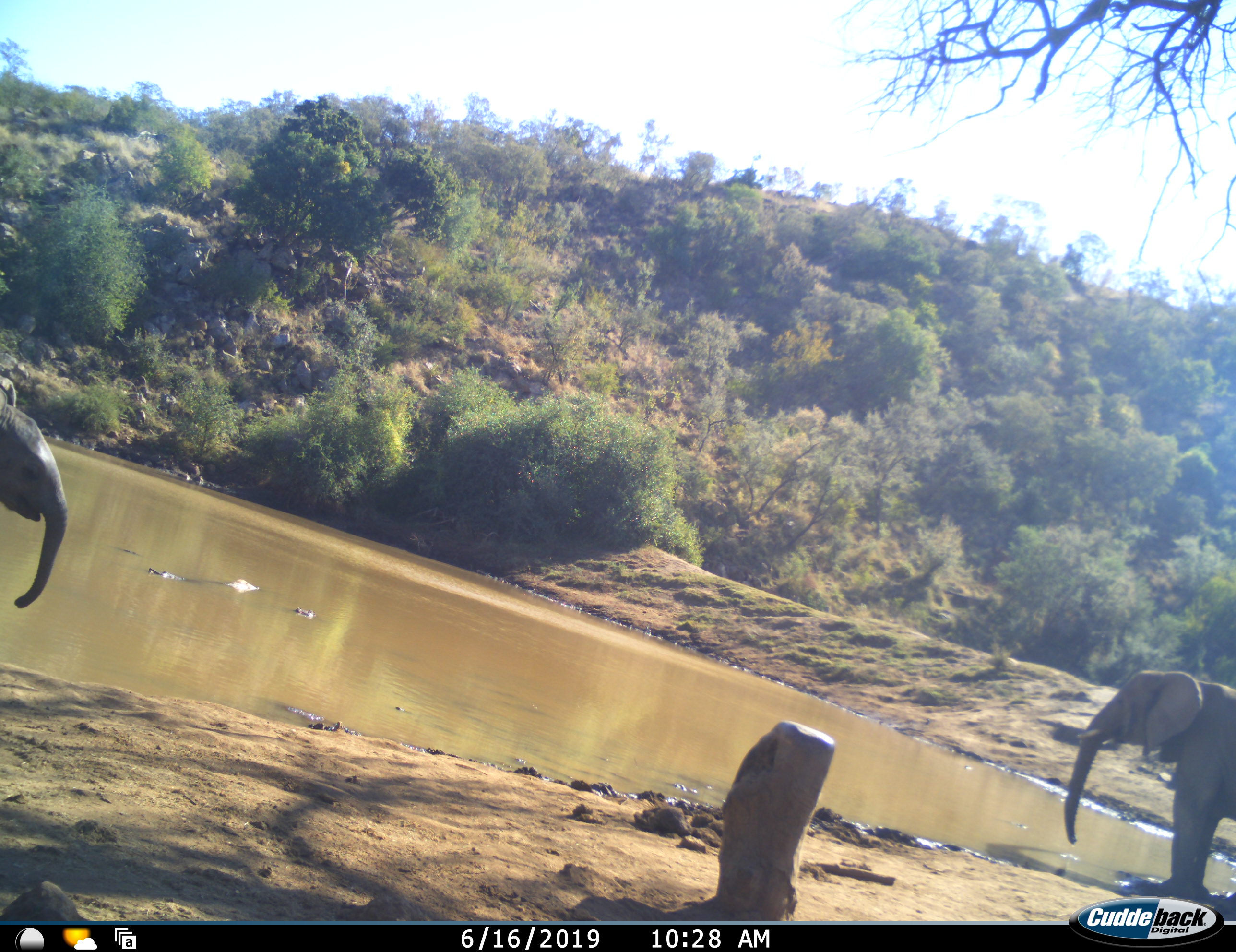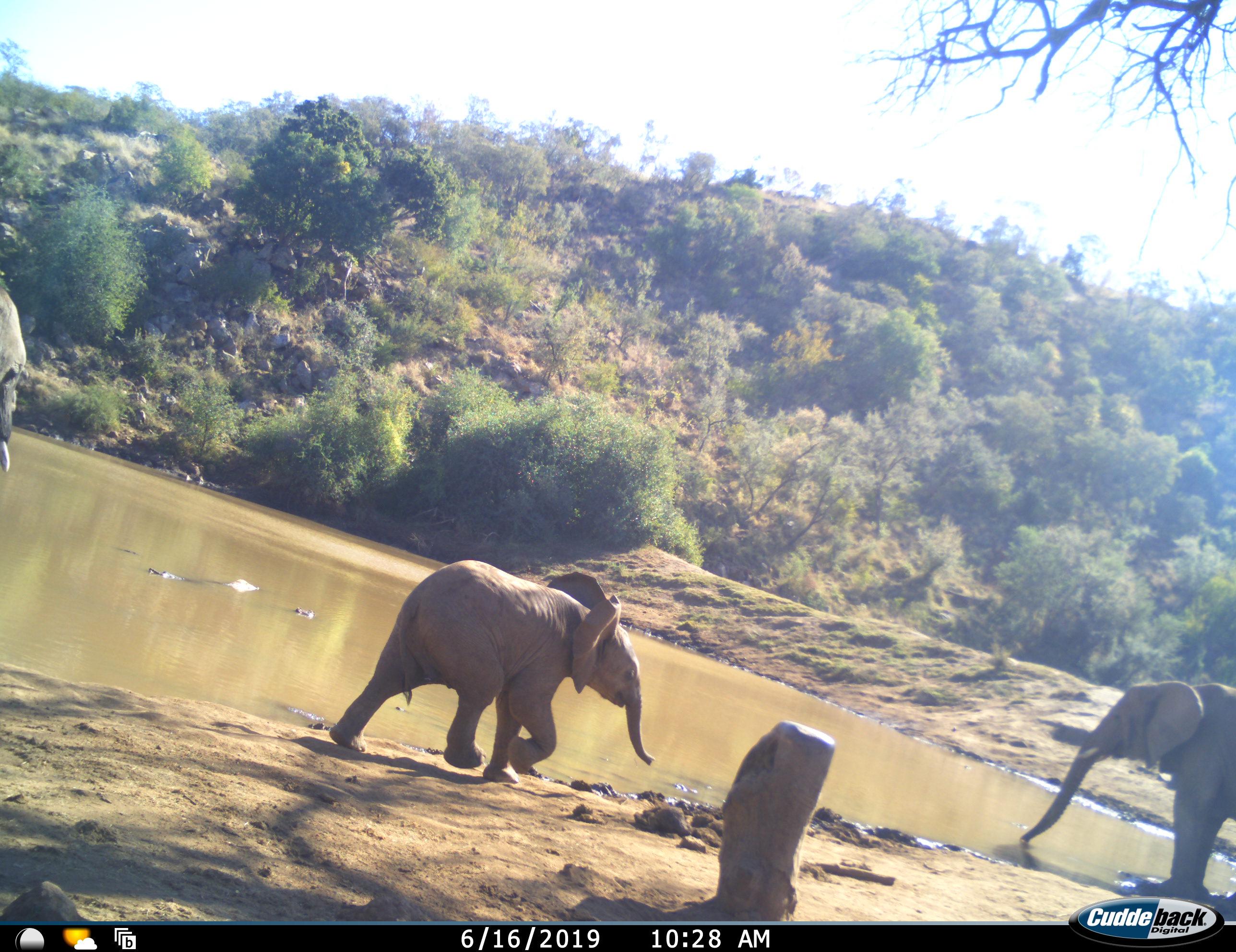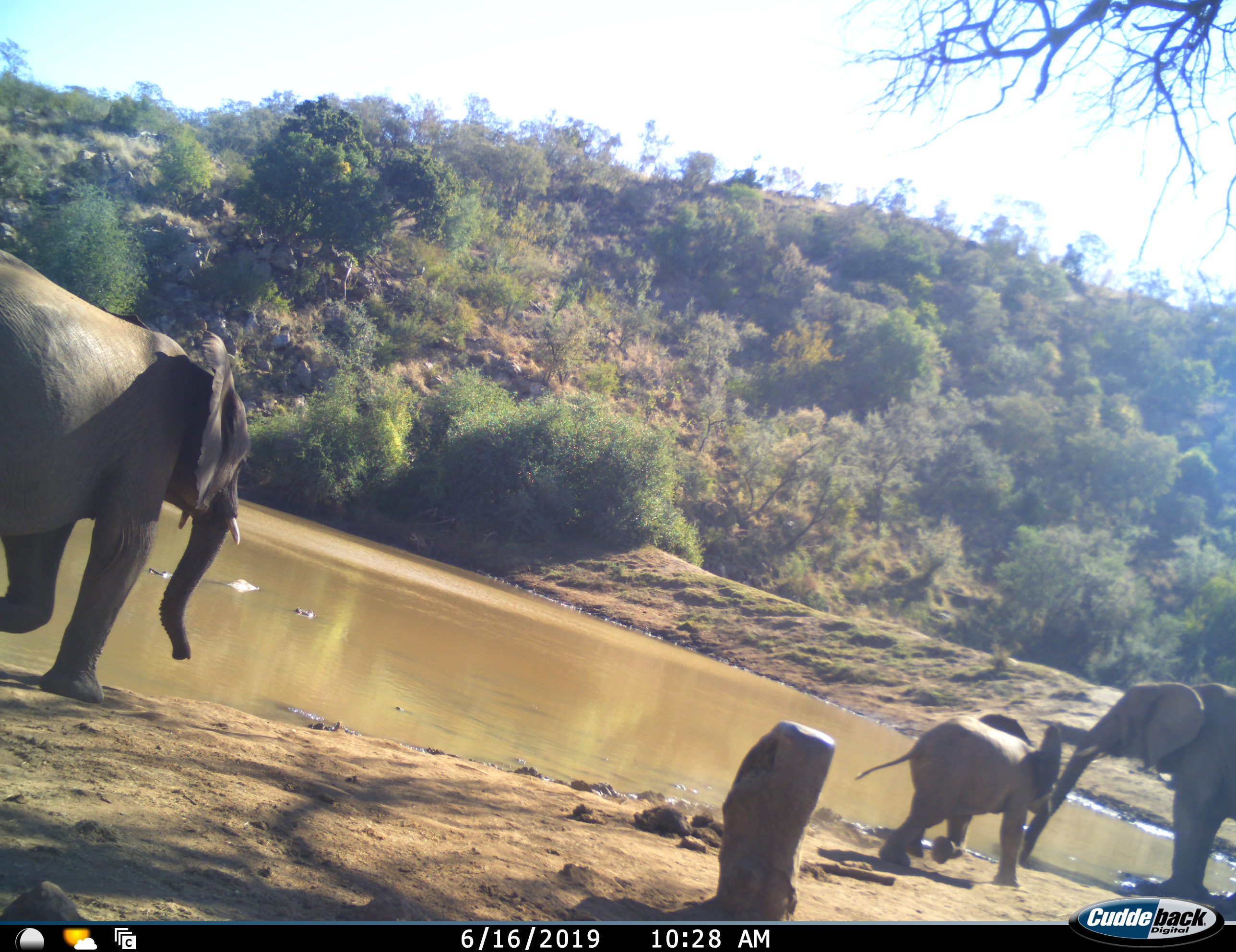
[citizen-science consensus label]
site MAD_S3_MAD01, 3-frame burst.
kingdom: Animalia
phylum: Chordata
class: Mammalia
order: Proboscidea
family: Elephantidae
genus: Loxodonta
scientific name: Loxodonta africana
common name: african bush elephant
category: elephant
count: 3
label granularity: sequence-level